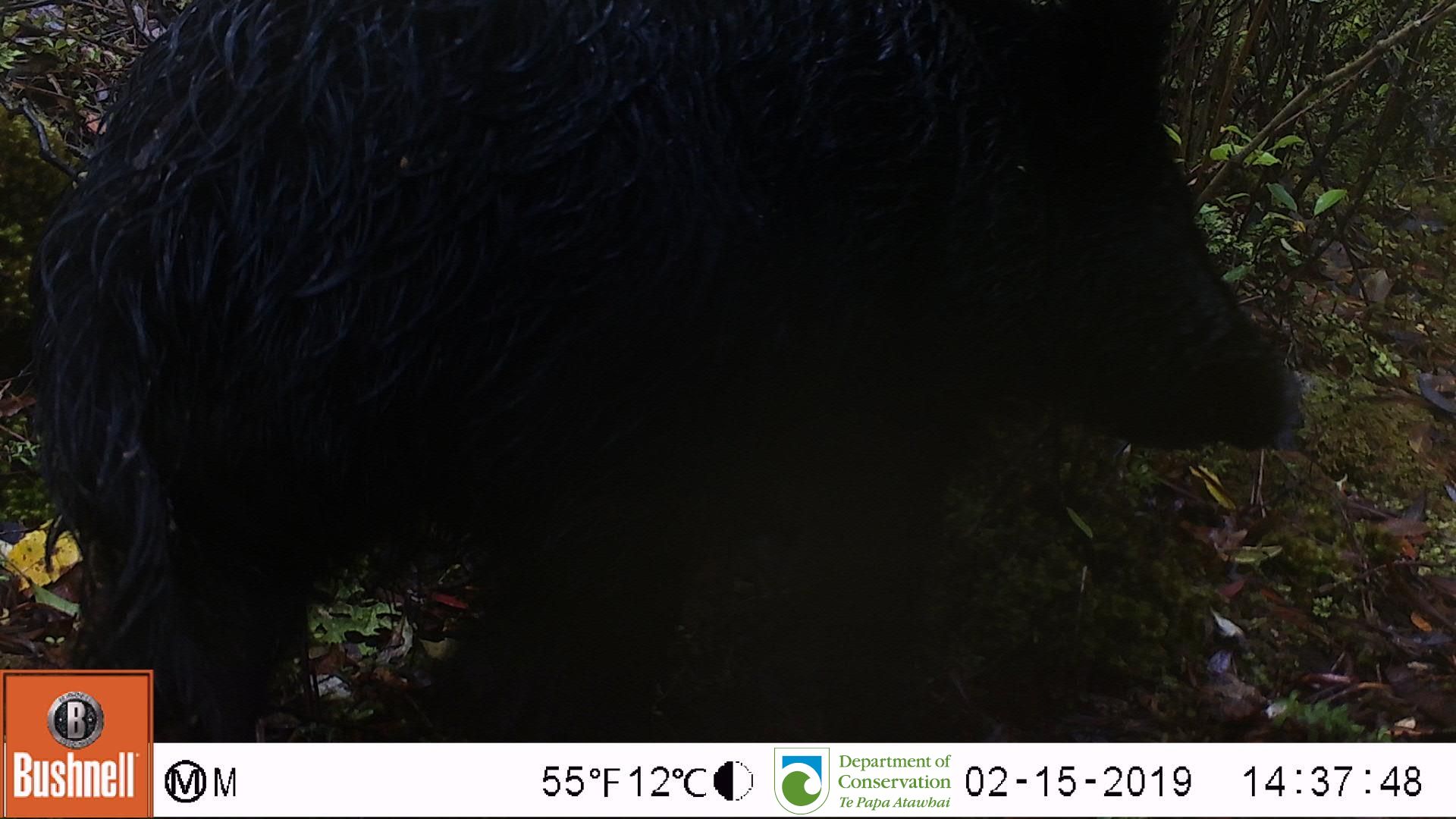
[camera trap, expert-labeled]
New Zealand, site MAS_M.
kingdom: Animalia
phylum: Chordata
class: Mammalia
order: Artiodactyla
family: Suidae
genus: Sus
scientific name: Sus scrofa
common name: pig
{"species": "pig (Sus scrofa)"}